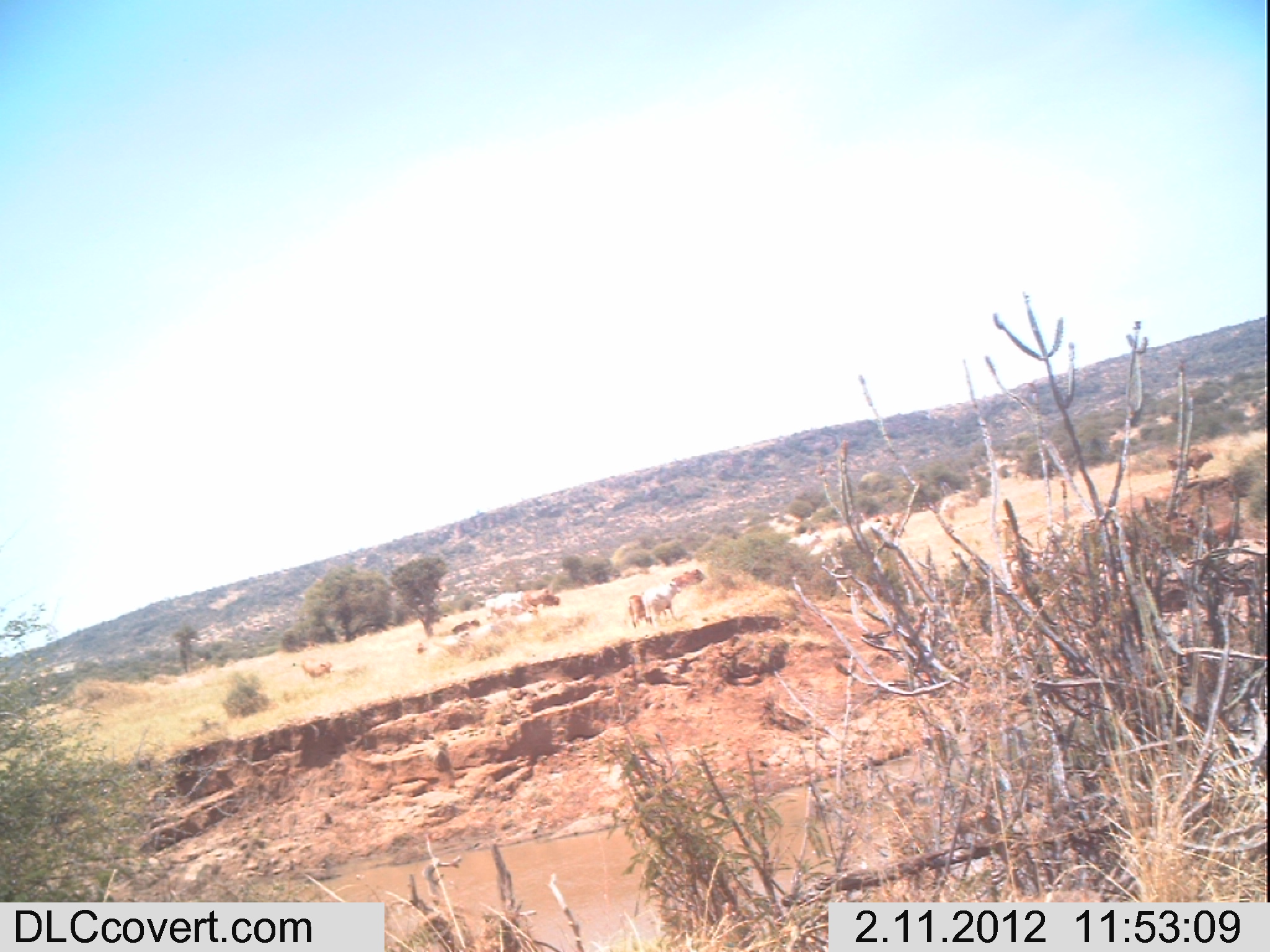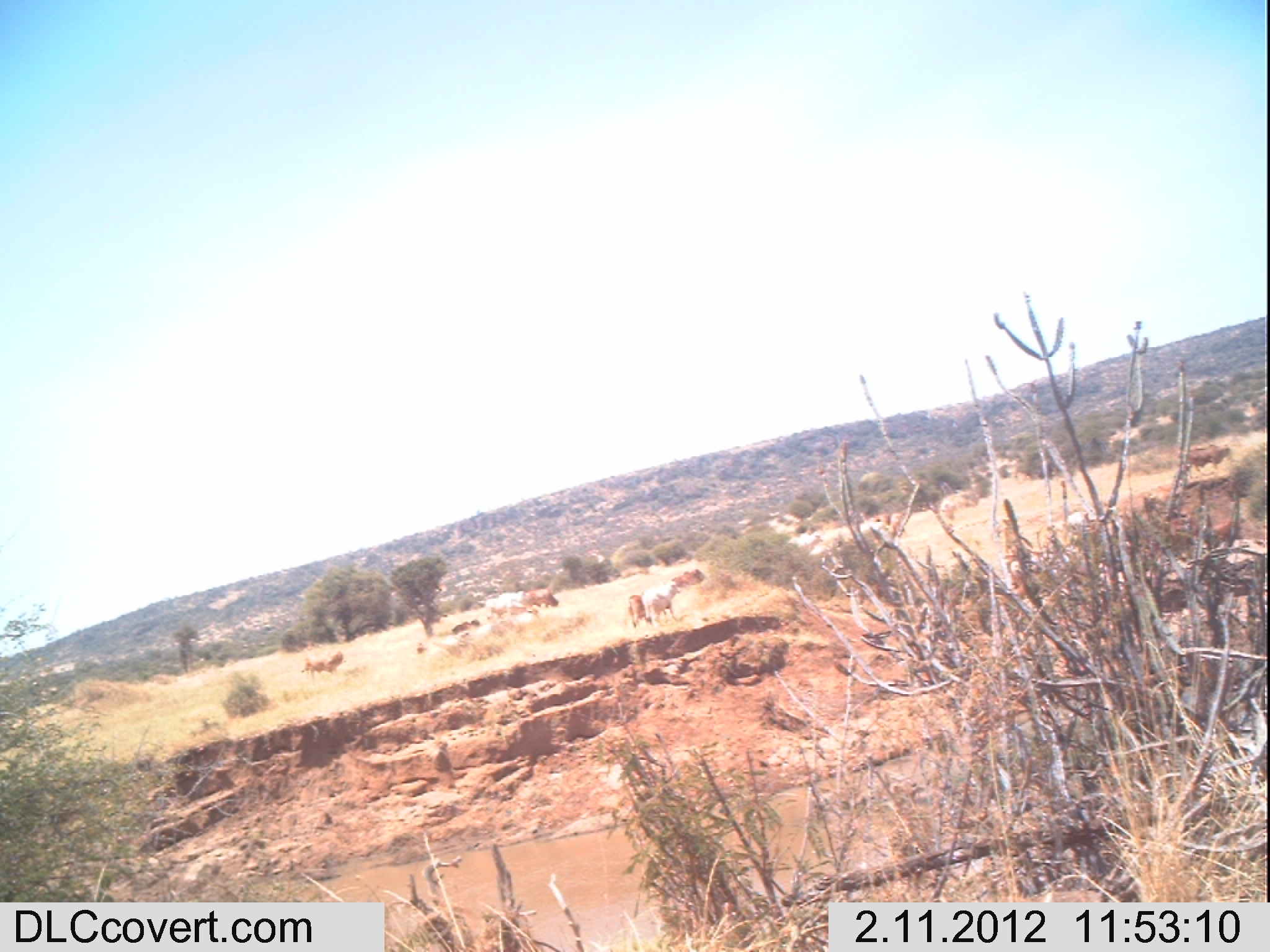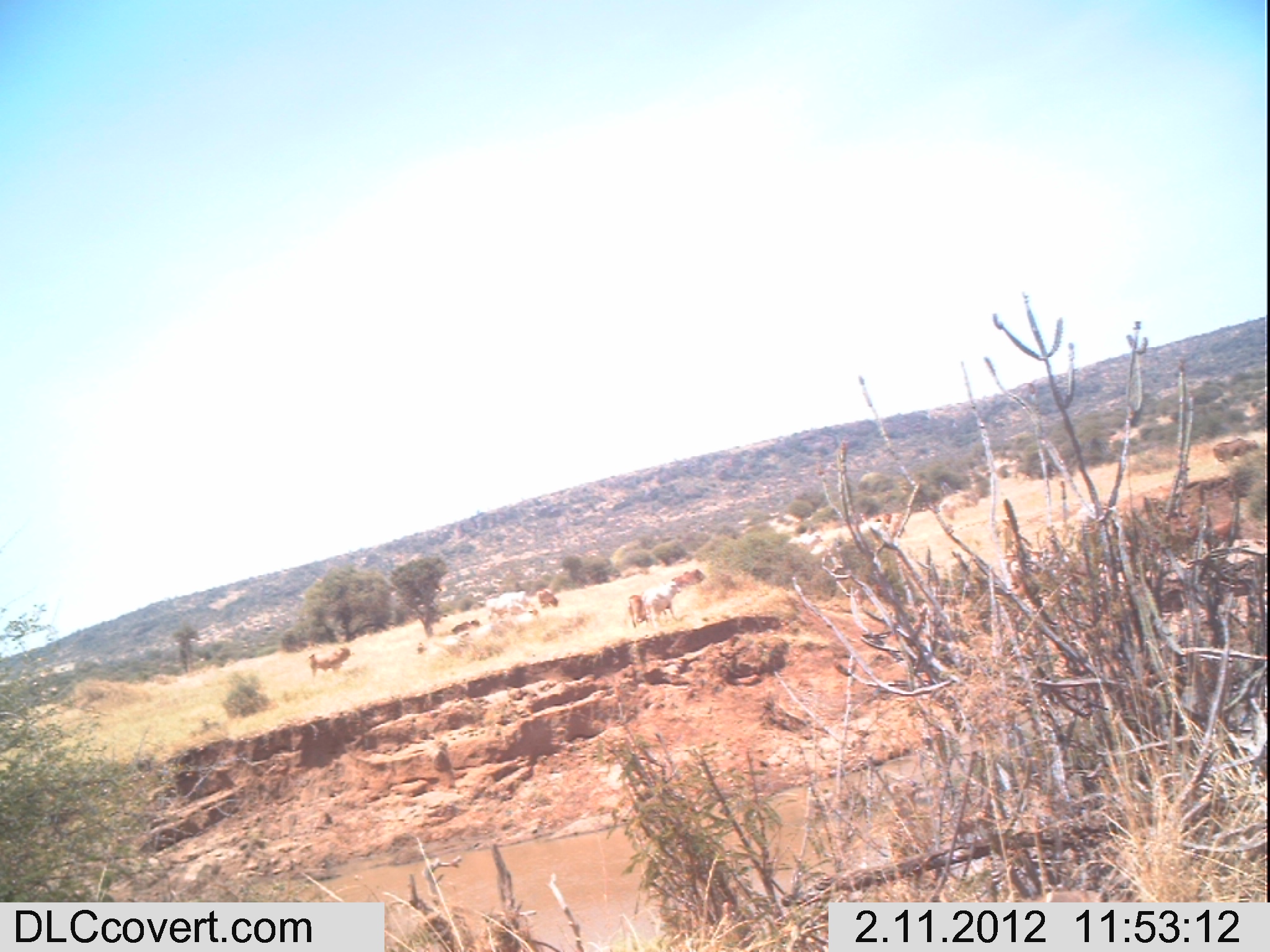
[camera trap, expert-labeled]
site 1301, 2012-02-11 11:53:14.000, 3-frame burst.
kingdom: Animalia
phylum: Chordata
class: Mammalia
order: Artiodactyla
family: Bovidae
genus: Bos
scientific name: Bos taurus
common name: domestic cattle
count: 10